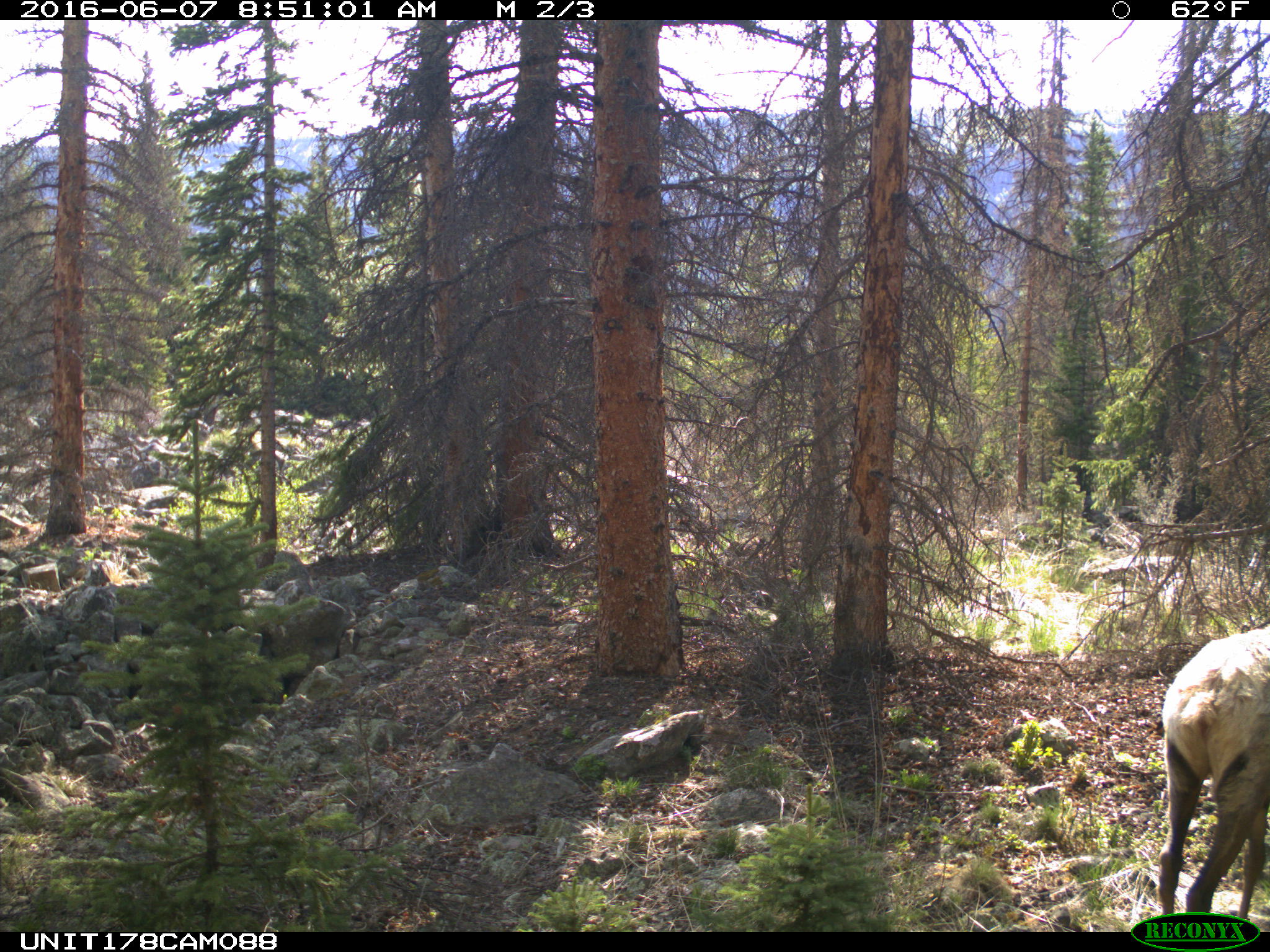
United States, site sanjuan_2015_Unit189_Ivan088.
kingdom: Animalia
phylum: Chordata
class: Mammalia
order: Artiodactyla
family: Cervidae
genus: Cervus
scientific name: Cervus elaphus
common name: red deer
Cervus elaphus (red deer).